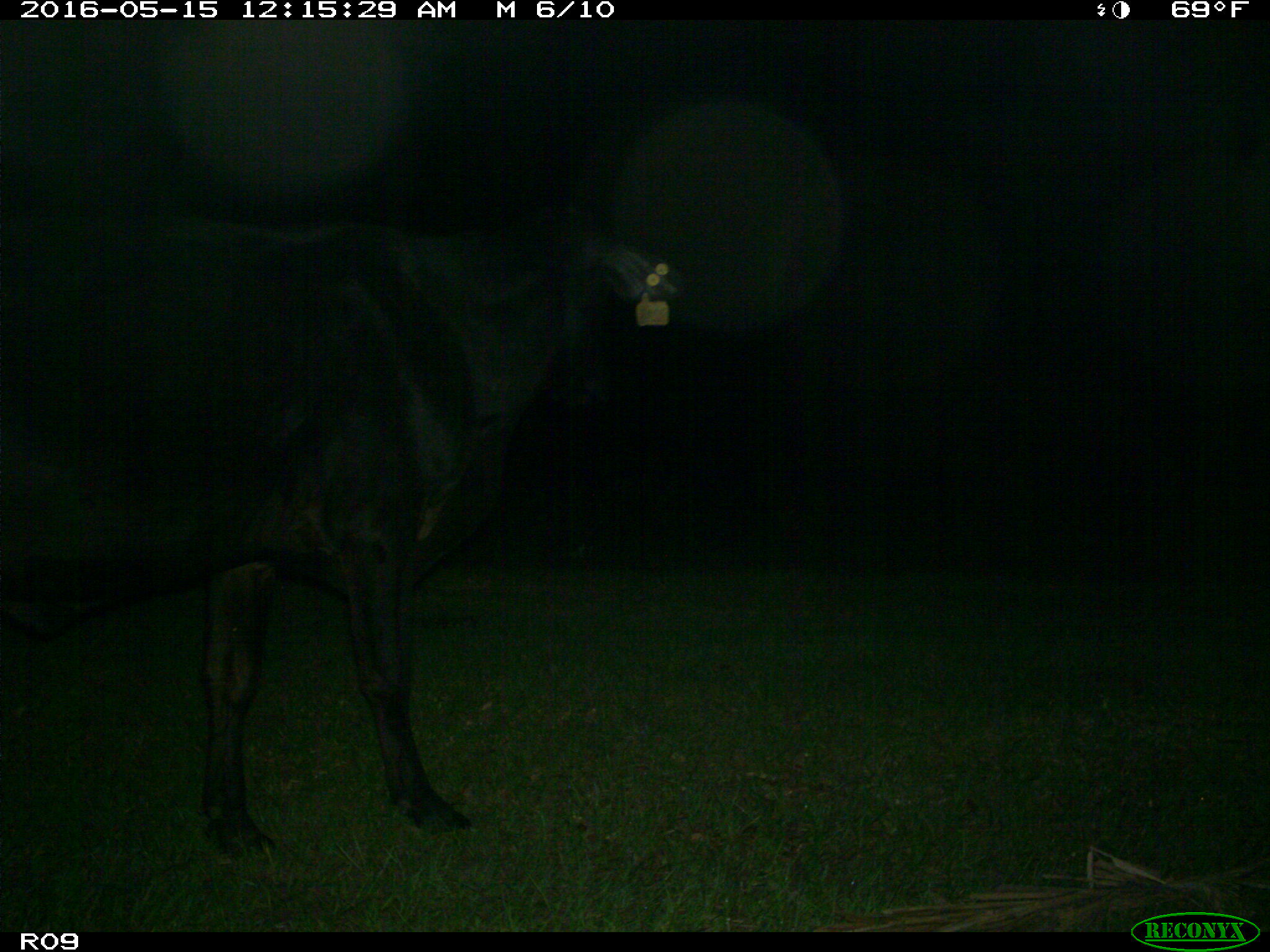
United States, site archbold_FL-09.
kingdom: Animalia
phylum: Chordata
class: Mammalia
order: Artiodactyla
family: Bovidae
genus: Bos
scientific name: Bos taurus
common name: domestic cow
Bos taurus (domestic cow).